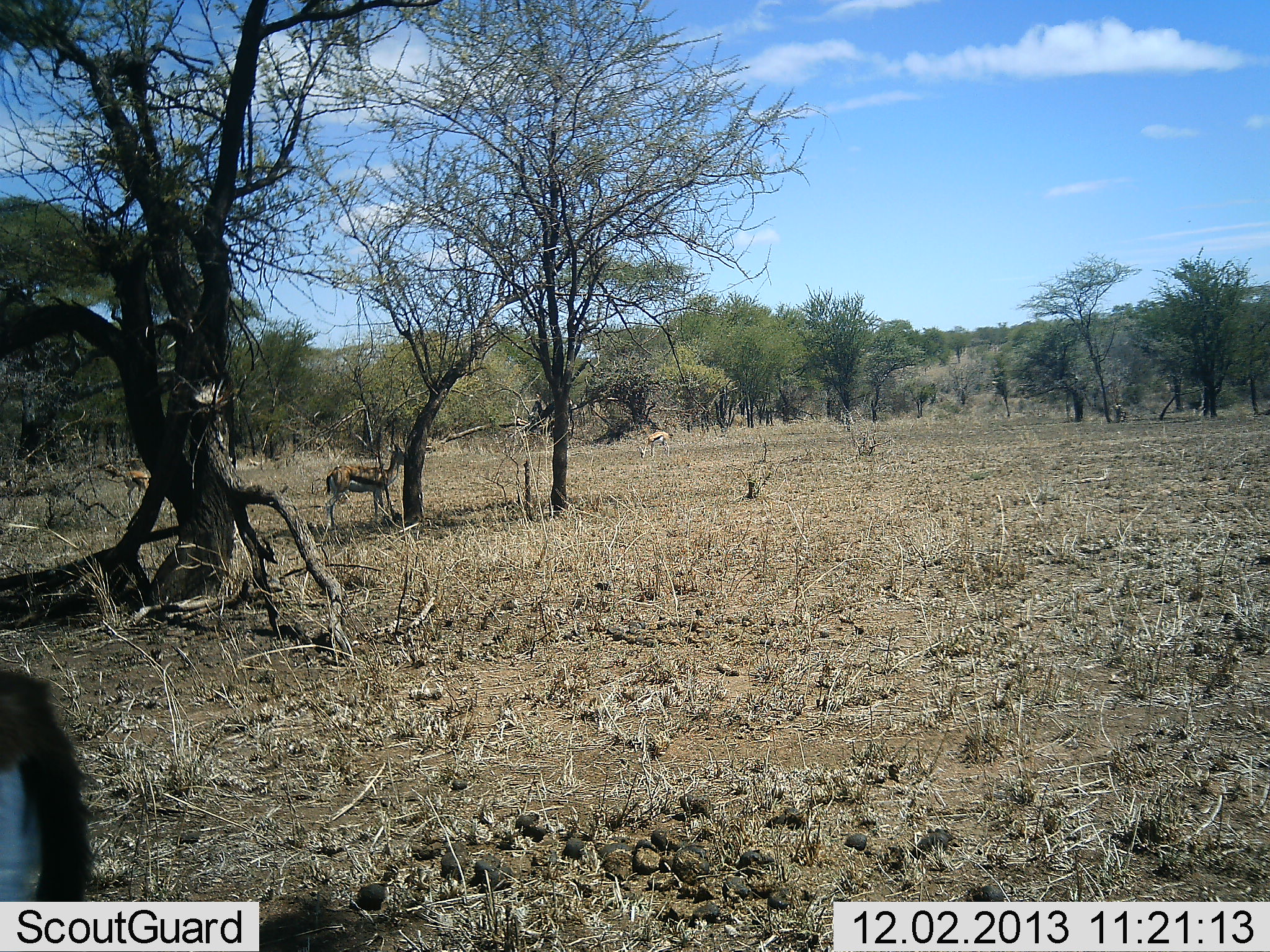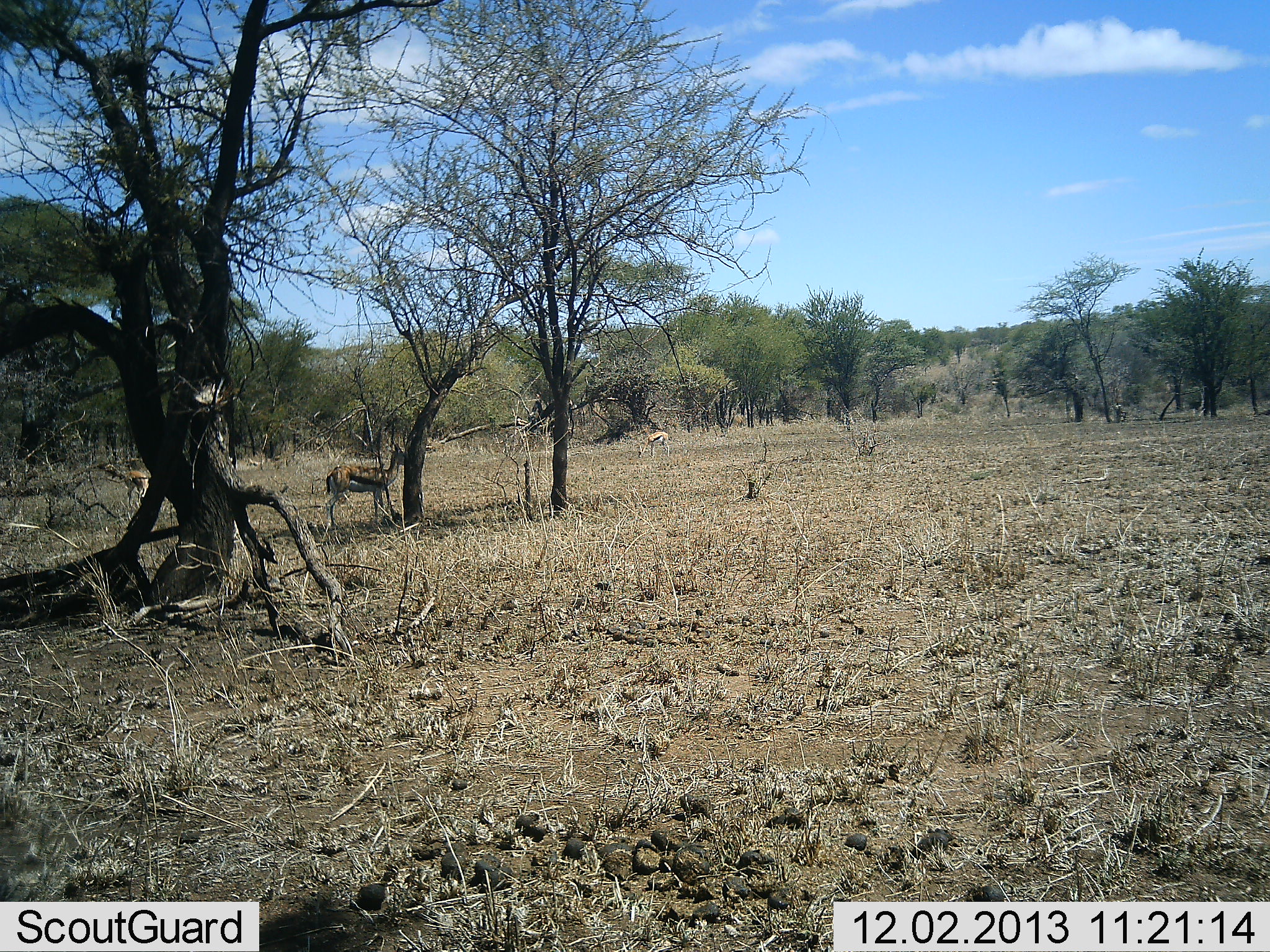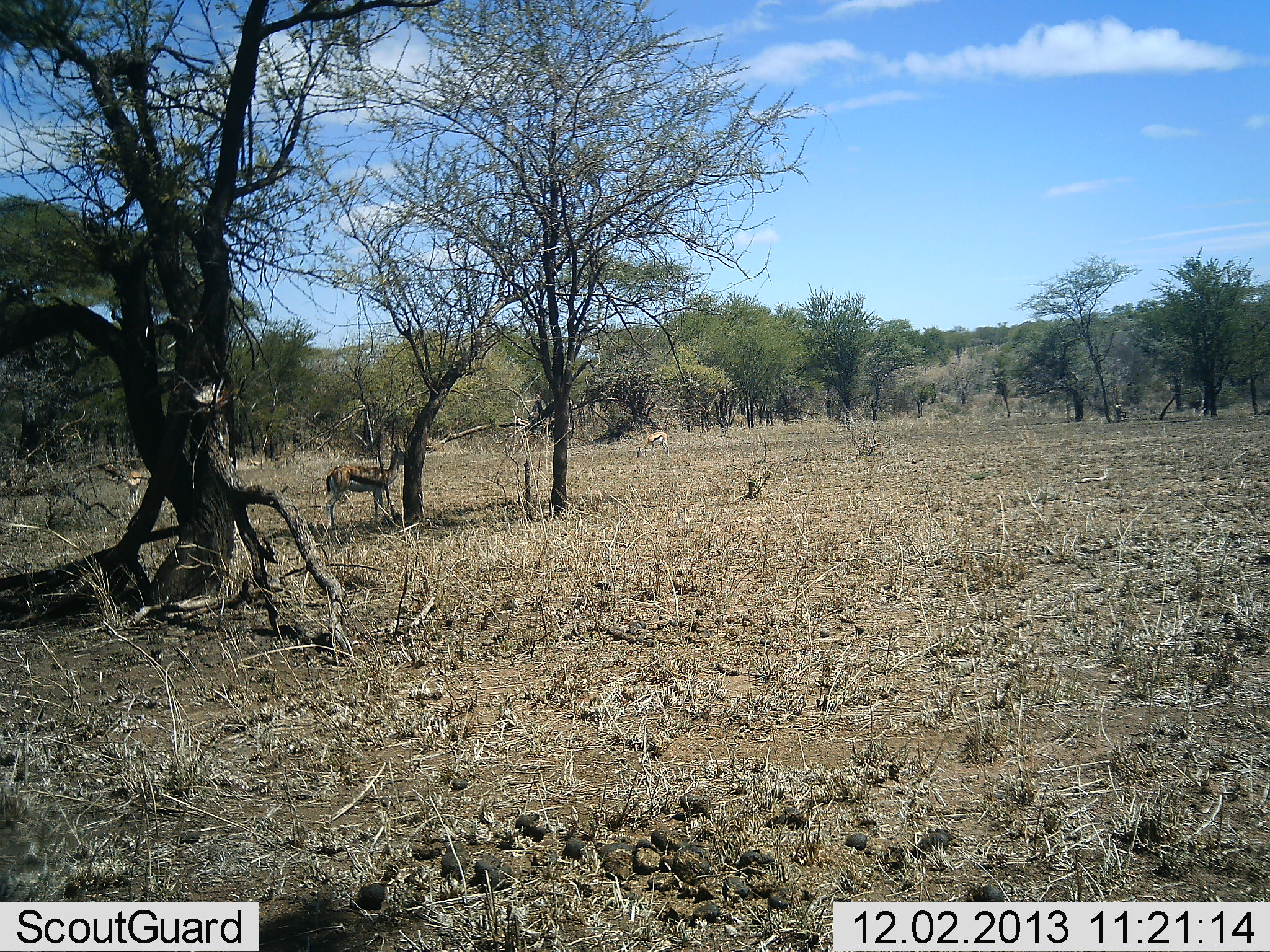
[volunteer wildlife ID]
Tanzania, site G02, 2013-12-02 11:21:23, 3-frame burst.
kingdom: Animalia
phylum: Chordata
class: Mammalia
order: Artiodactyla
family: Bovidae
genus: Eudorcas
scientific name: Eudorcas thomsonii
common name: thomson's gazelle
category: gazellethomsons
Gazellethomsons (thomson's gazelle) (Eudorcas thomsonii), count 4. Behavior (volunteer vote fractions): standing 82%, resting 0%, moving 27%, interacting 0%. Young present (vote fraction): 0%. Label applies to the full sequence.